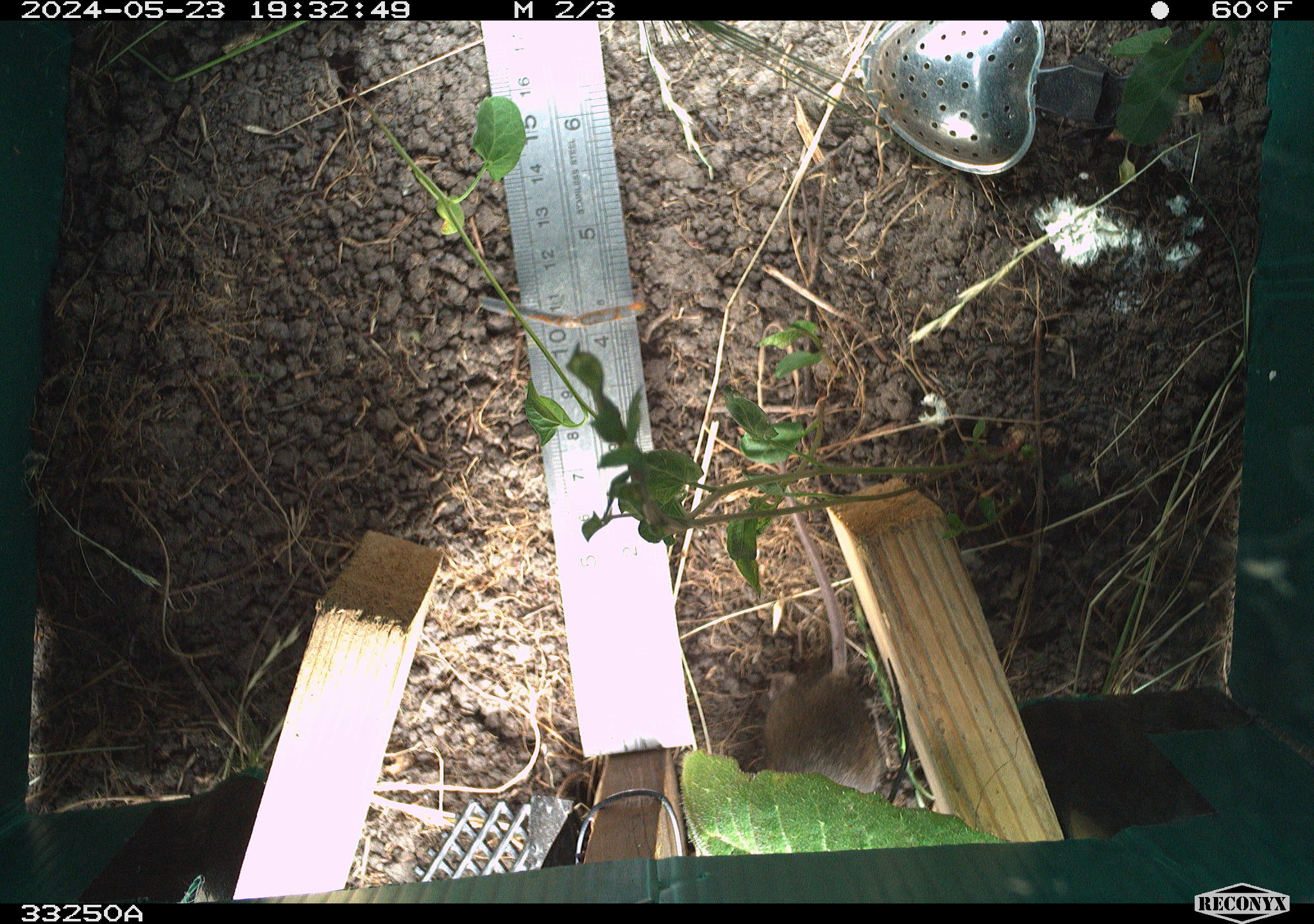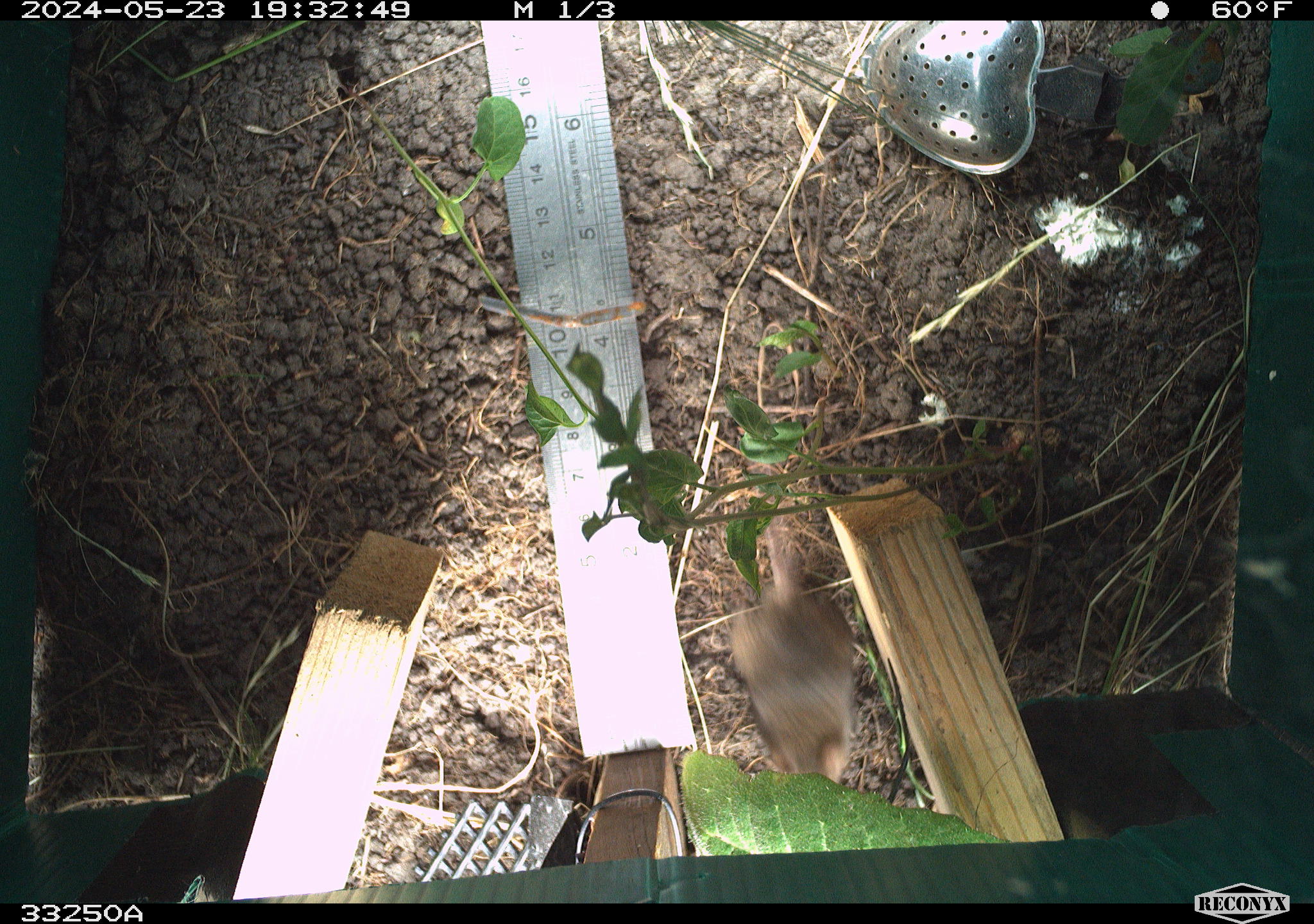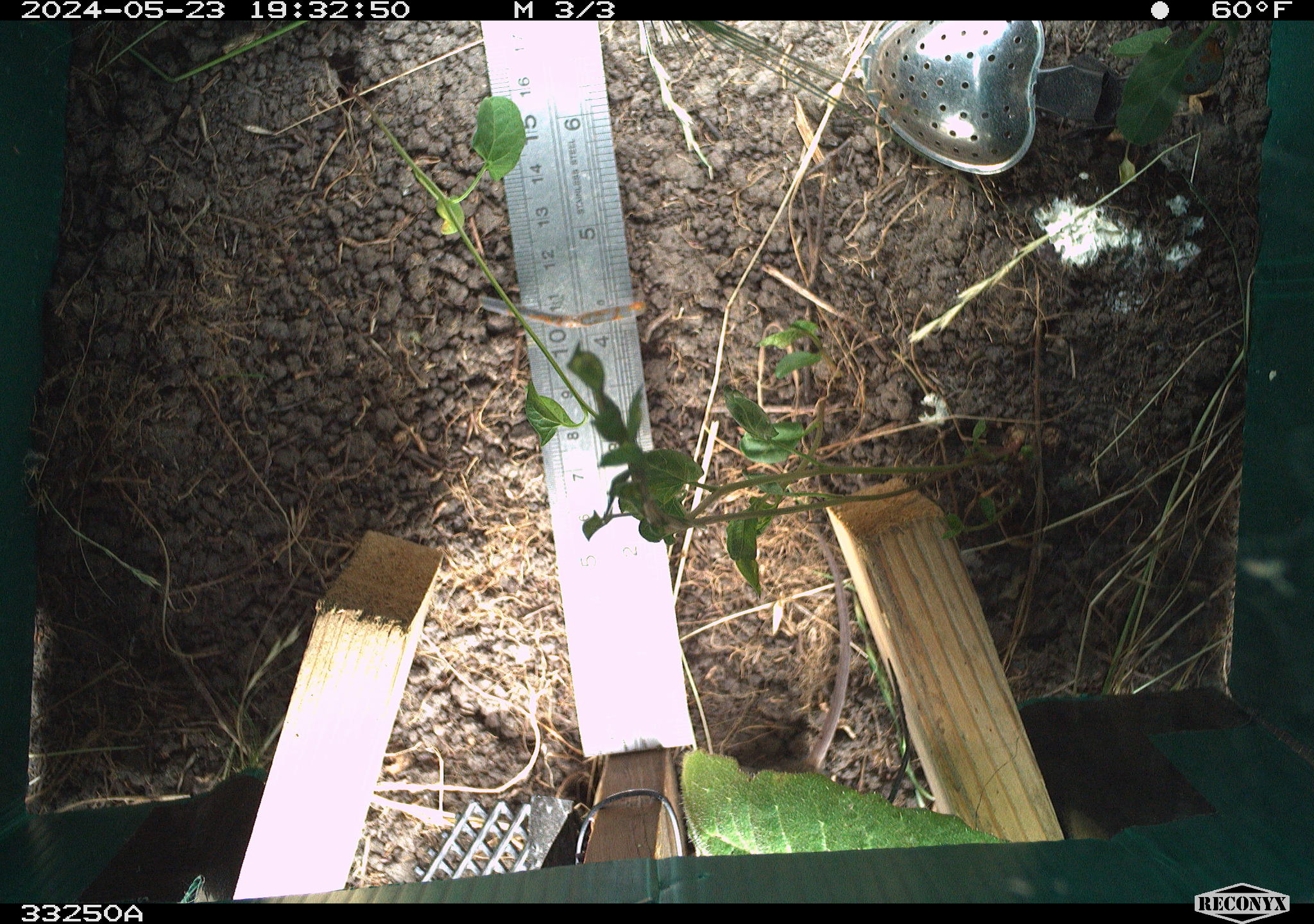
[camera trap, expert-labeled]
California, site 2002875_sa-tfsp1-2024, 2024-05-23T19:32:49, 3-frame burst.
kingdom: Animalia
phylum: Chordata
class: Mammalia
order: Rodentia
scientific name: Rodentia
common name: mouse species